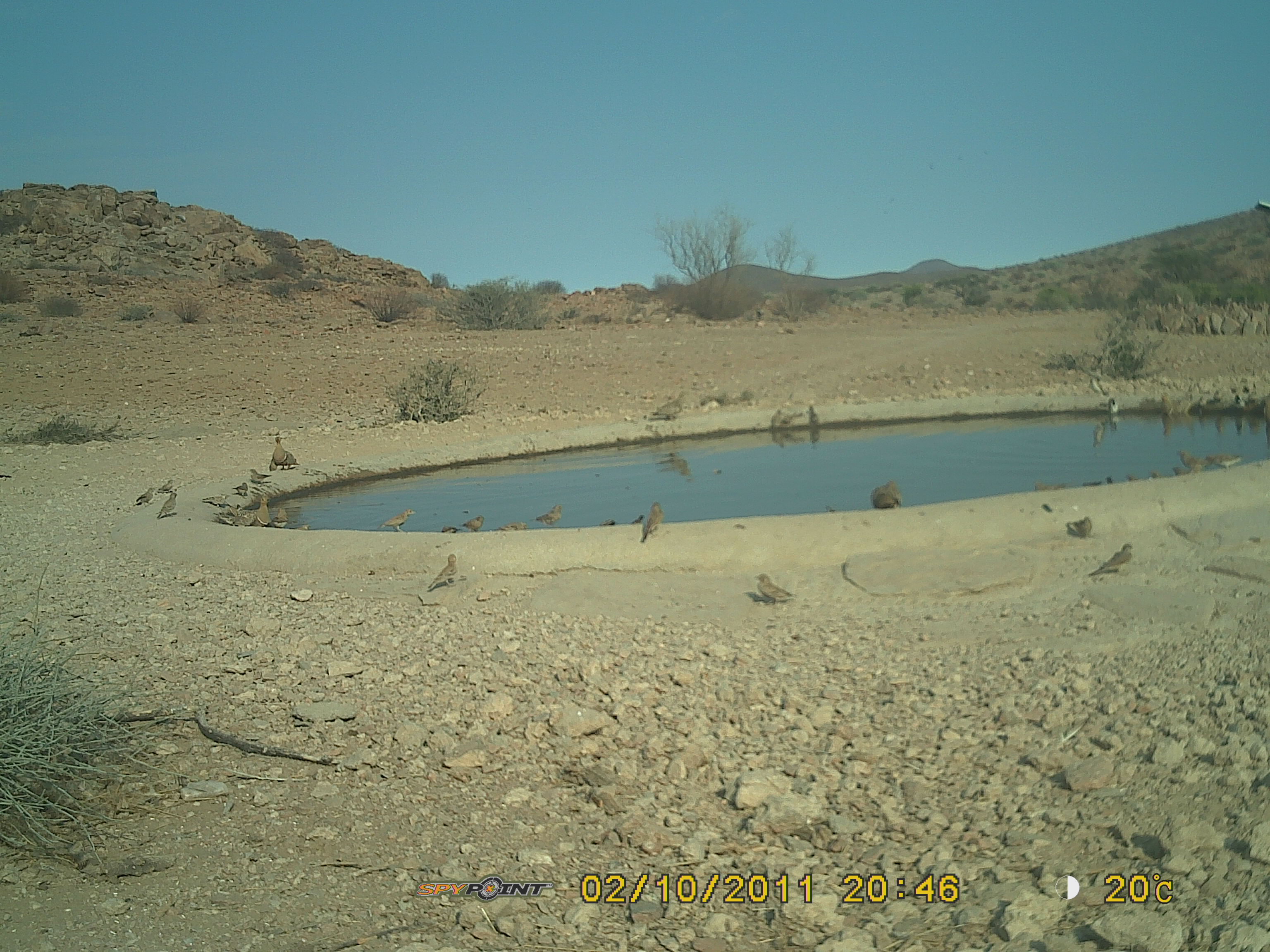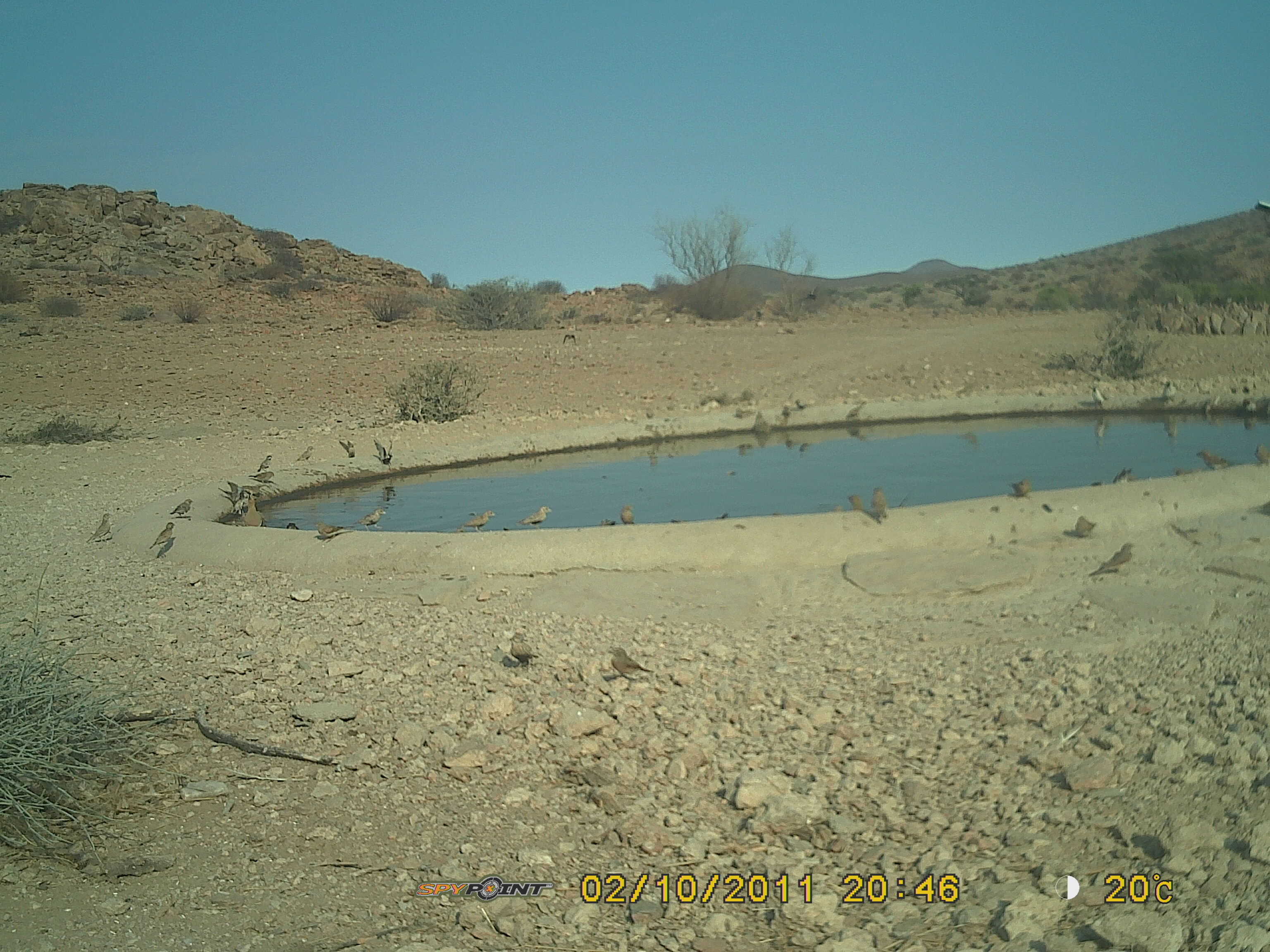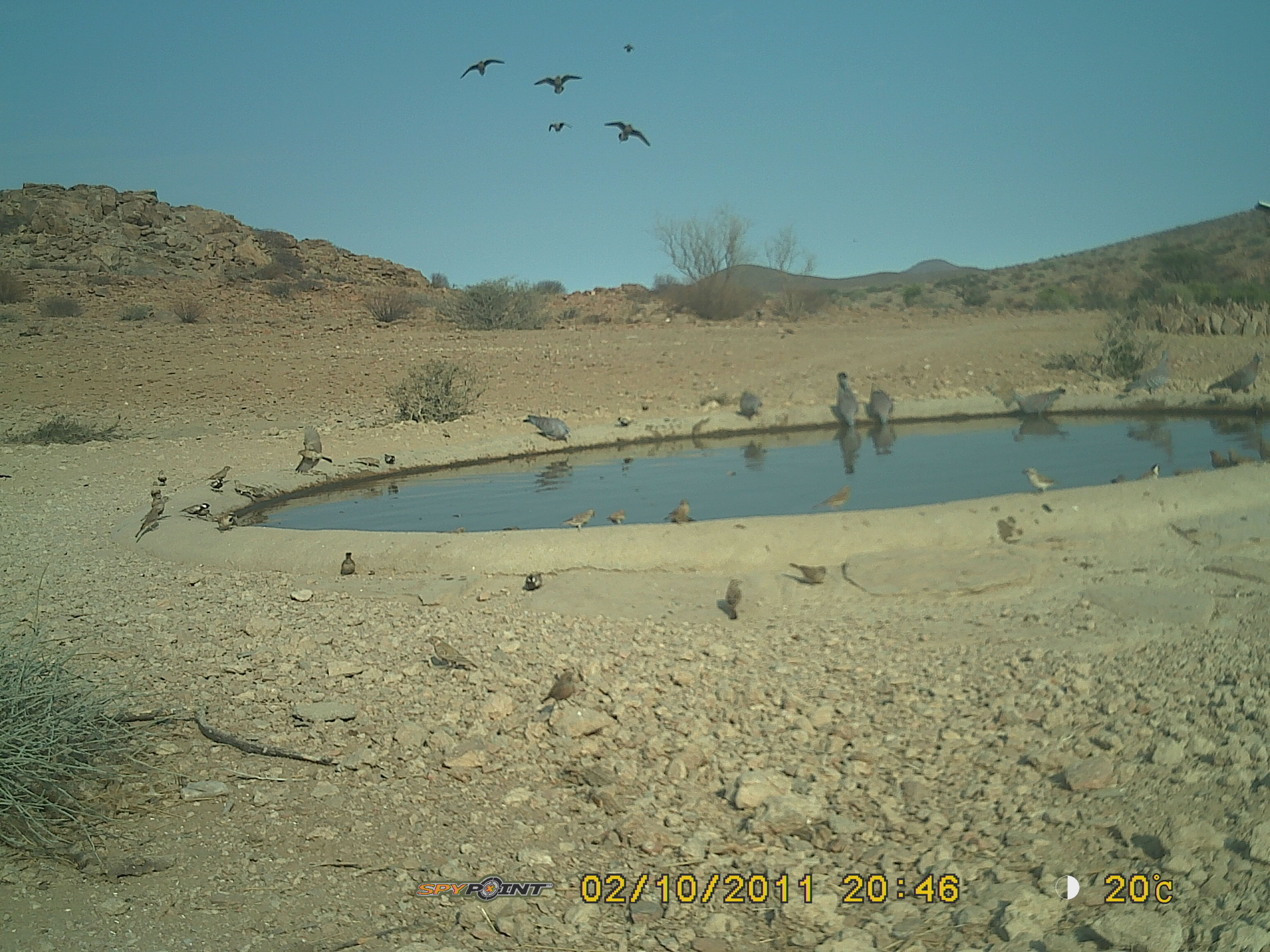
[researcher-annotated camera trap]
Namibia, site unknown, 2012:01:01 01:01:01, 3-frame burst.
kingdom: Animalia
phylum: Chordata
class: Aves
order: Pterocliformes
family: Pteroclidae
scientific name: Pteroclidae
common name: sandgrouse